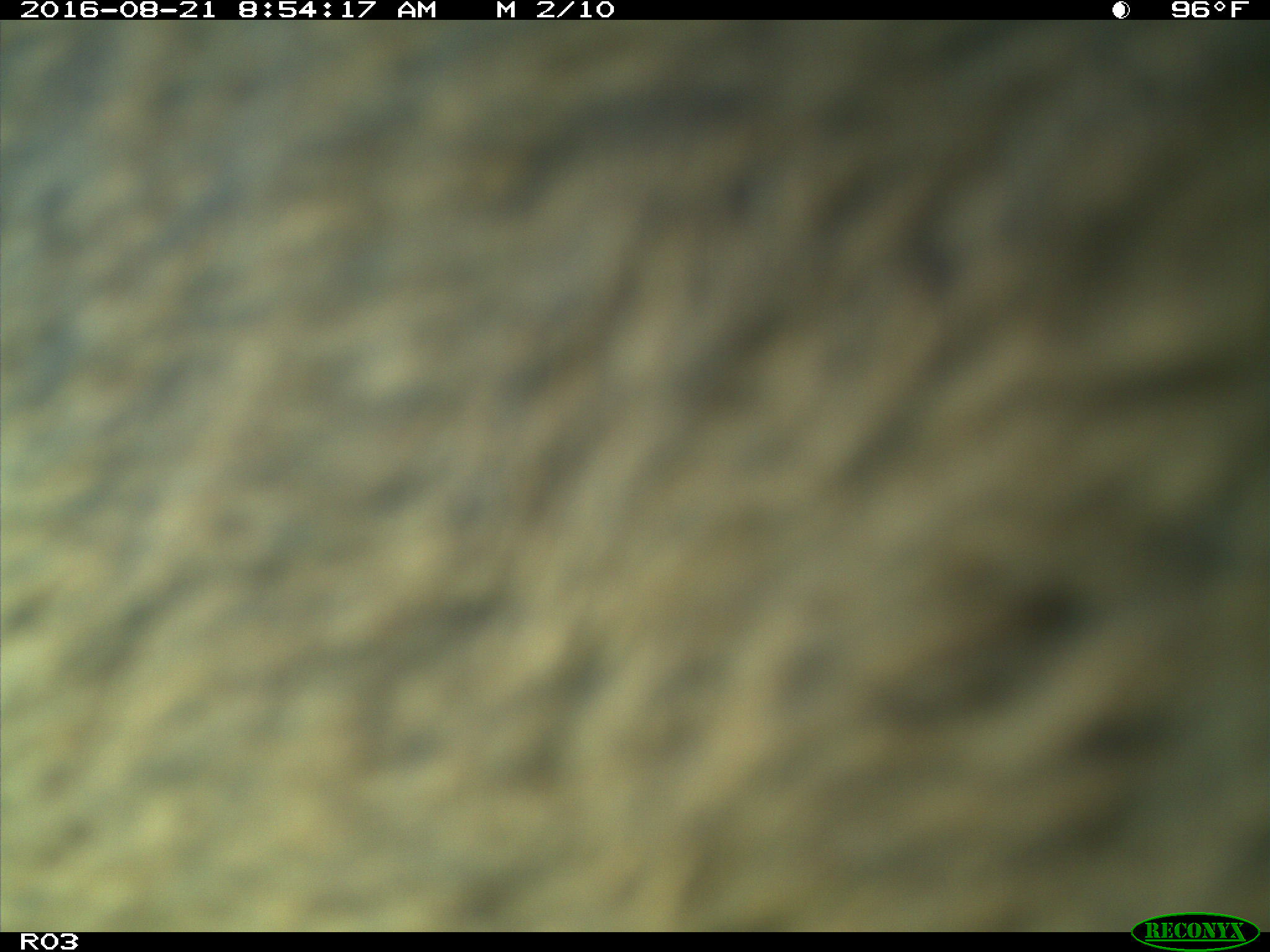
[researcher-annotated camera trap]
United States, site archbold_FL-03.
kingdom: Animalia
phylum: Chordata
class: Mammalia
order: Artiodactyla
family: Bovidae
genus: Bos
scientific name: Bos taurus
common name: domestic cow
Bos taurus (domestic cow).